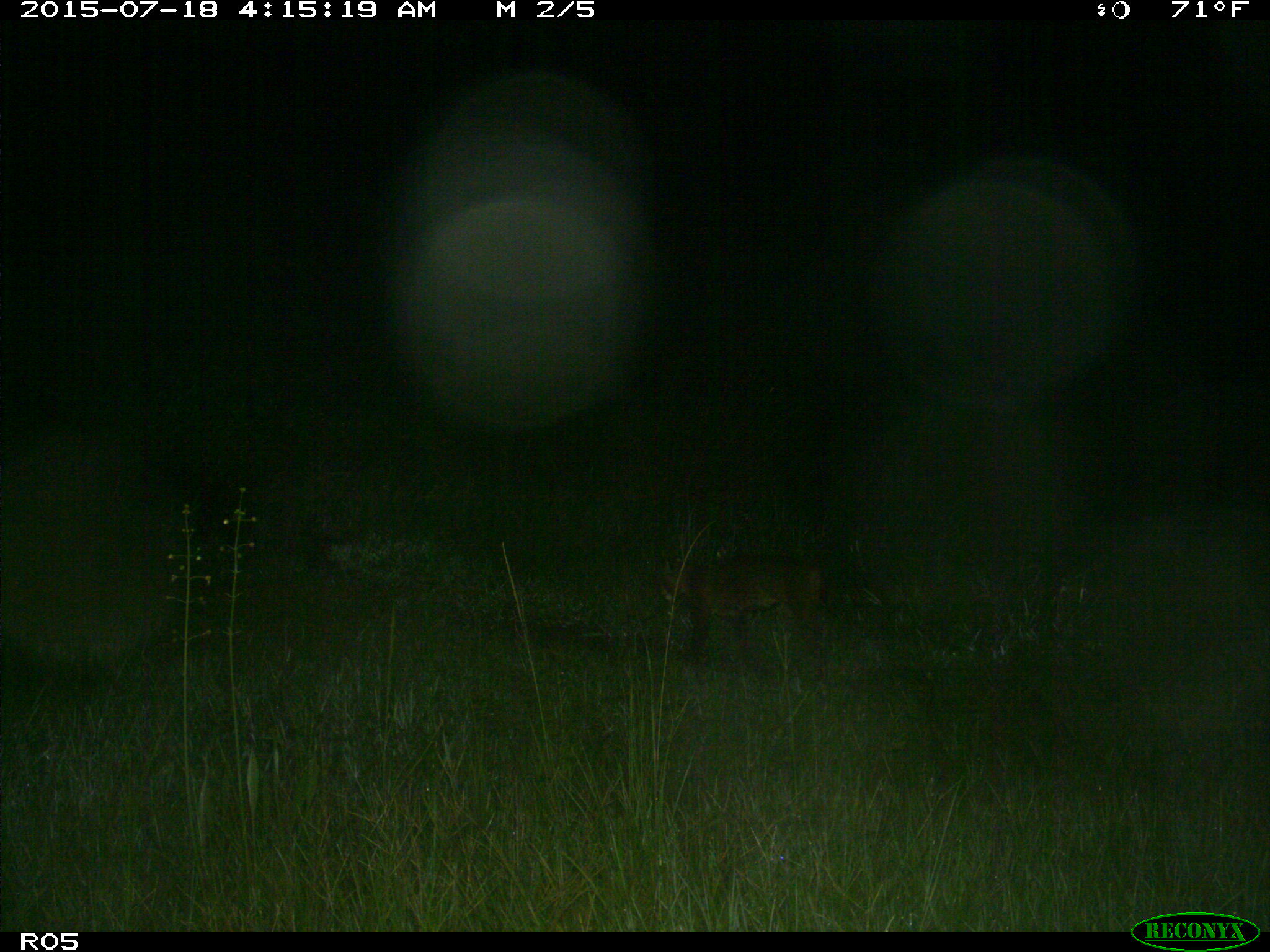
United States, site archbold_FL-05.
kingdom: Animalia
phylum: Chordata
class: Mammalia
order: Carnivora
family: Felidae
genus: Lynx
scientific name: Lynx rufus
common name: bobcat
Lynx rufus (bobcat).